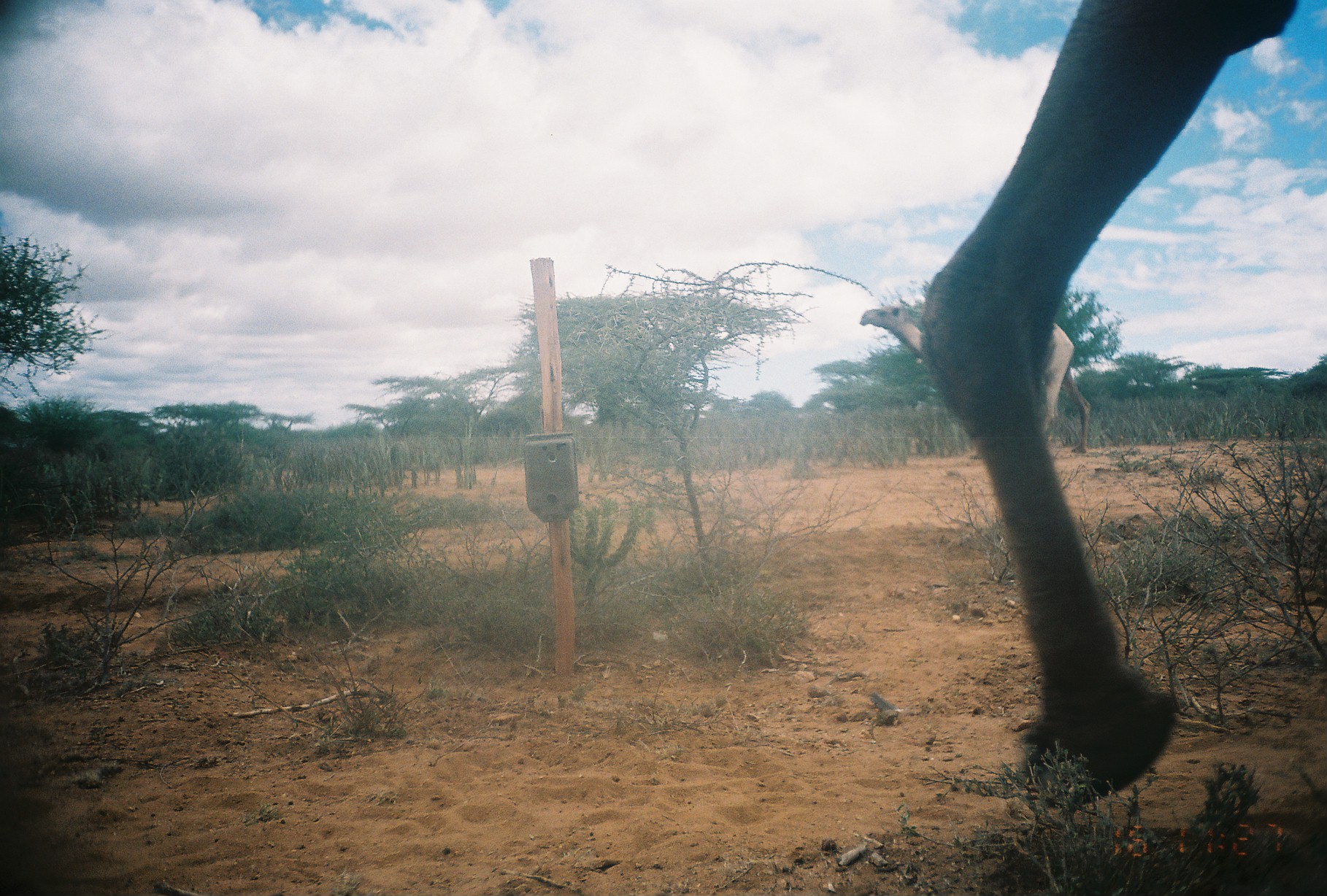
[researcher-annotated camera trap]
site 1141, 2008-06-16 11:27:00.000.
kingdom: Animalia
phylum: Chordata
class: Mammalia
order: Artiodactyla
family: Camelidae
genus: Camelus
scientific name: Camelus dromedarius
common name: dromedary camel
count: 2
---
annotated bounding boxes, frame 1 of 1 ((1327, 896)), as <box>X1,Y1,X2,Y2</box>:
camelus dromedarius: <box>918,0,1320,811</box>; <box>859,305,1091,453</box>